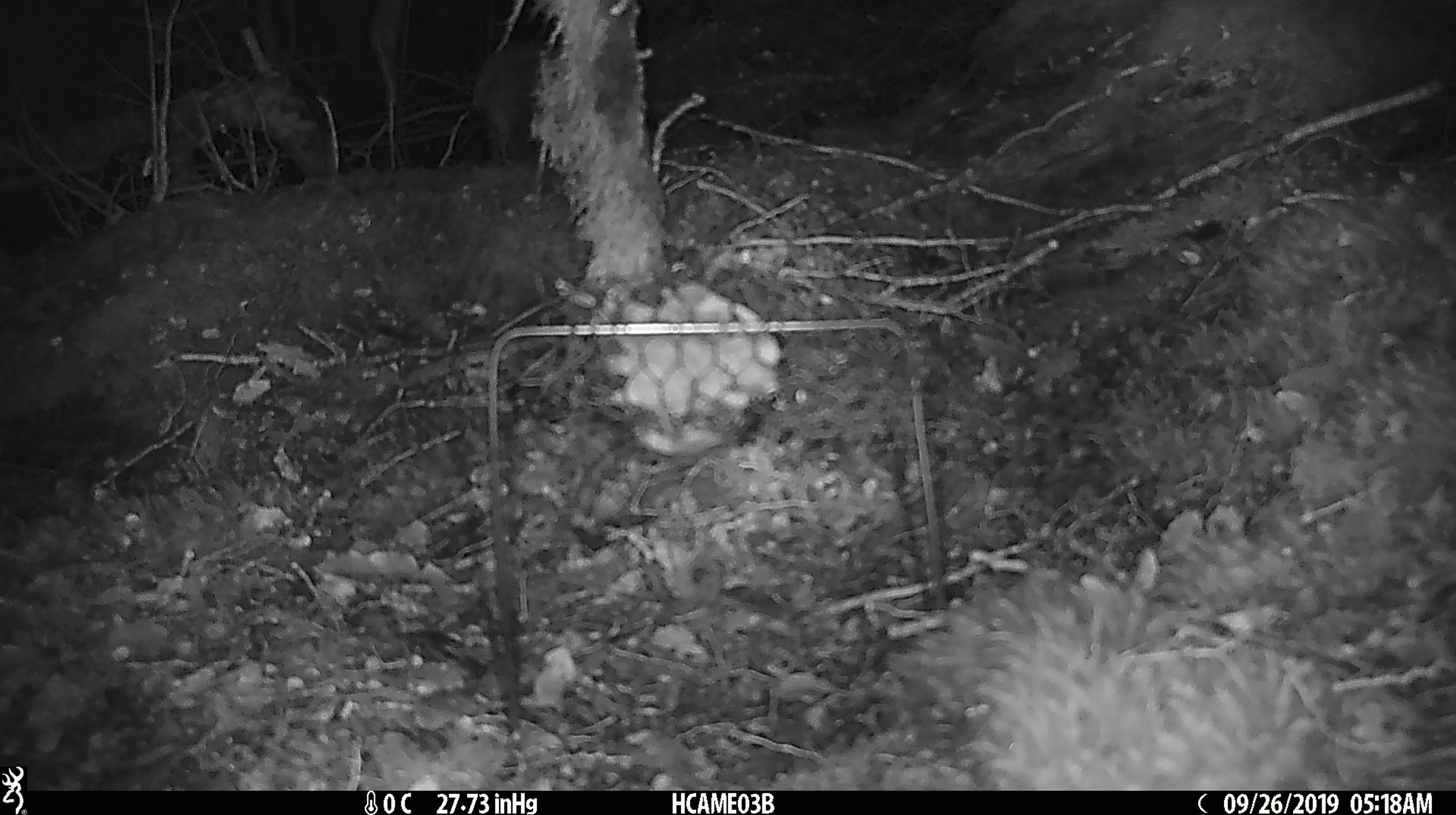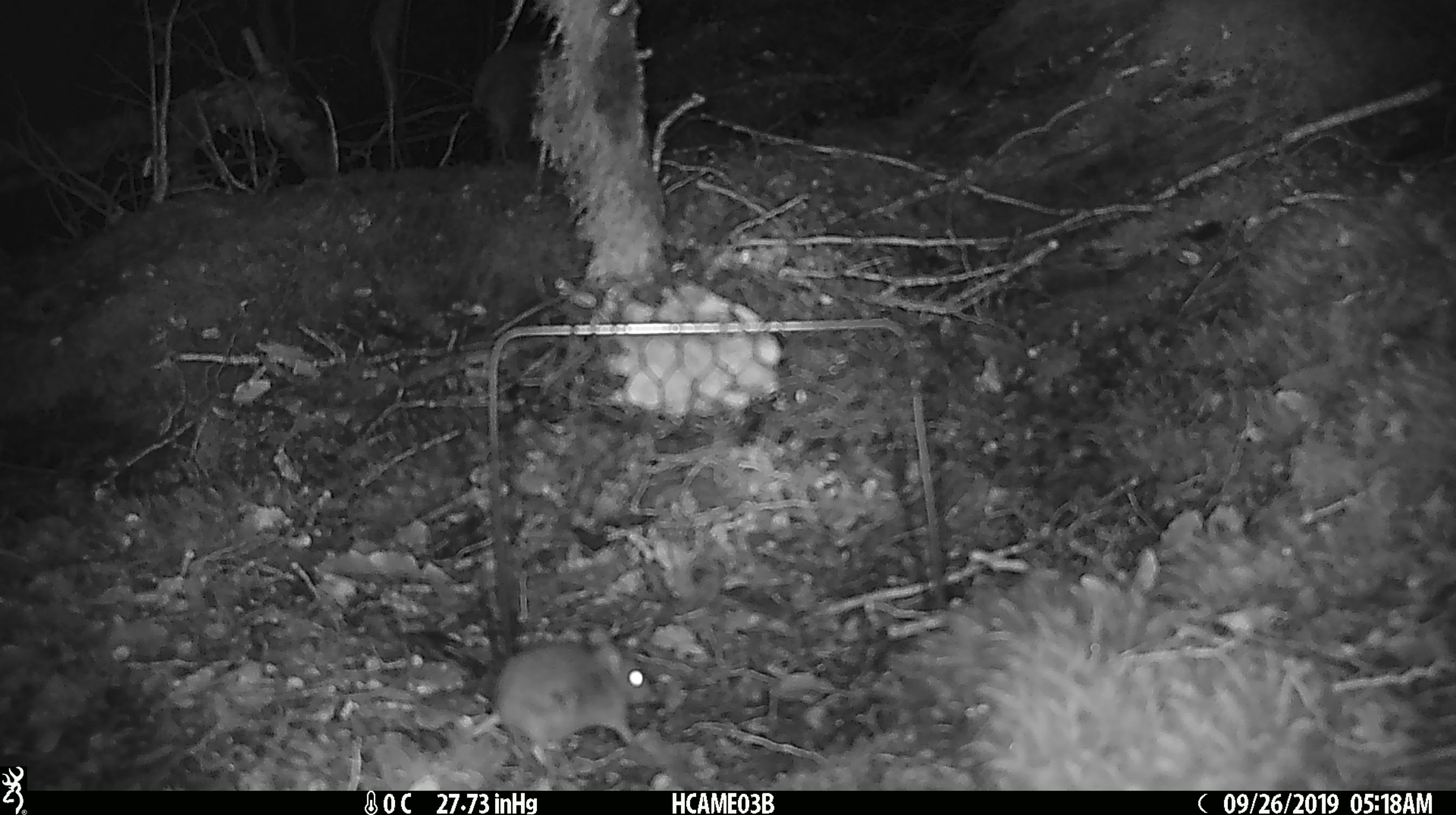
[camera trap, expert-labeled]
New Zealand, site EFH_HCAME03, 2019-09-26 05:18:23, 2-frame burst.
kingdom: Animalia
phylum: Chordata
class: Mammalia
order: Rodentia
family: Muridae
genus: Mus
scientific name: Mus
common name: mouse